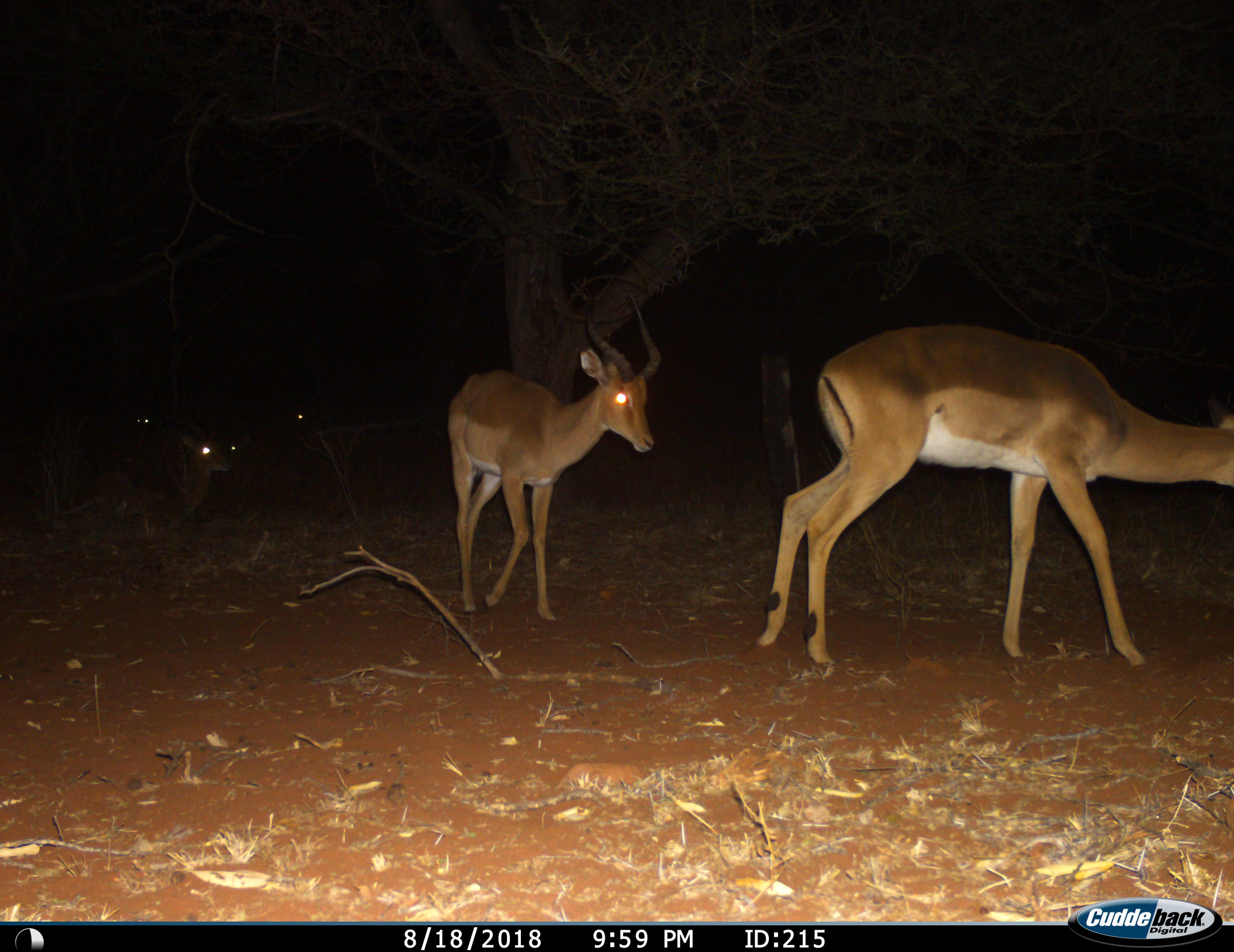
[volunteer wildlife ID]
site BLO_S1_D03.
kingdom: Animalia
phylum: Chordata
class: Mammalia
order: Artiodactyla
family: Bovidae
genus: Aepyceros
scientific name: Aepyceros melampus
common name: impala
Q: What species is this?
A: Impala (Aepyceros melampus).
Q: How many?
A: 5.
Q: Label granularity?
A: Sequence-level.